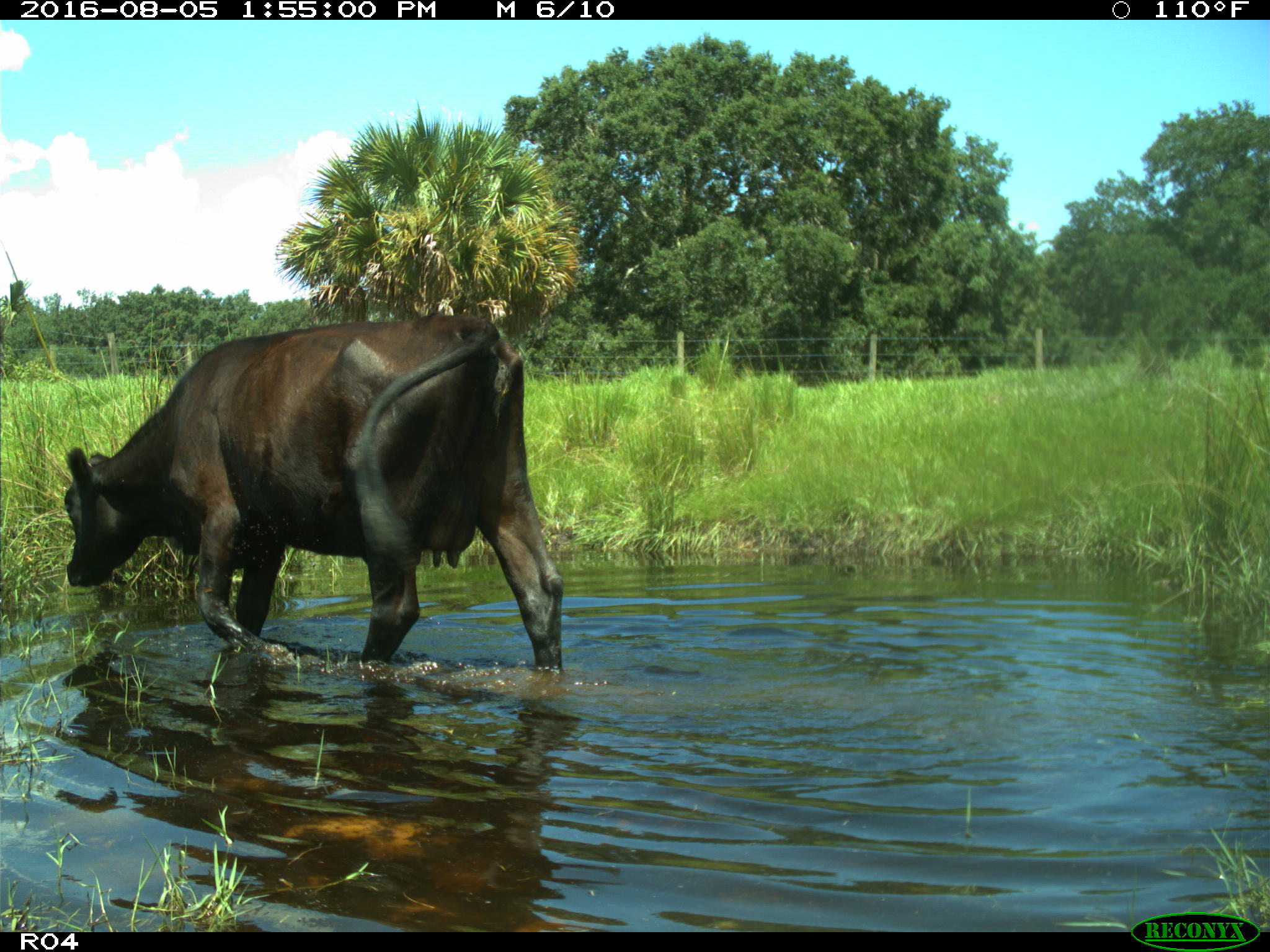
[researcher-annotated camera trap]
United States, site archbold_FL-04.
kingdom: Animalia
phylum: Chordata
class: Mammalia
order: Artiodactyla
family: Bovidae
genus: Bos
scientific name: Bos taurus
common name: domestic cow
Bos taurus (domestic cow).